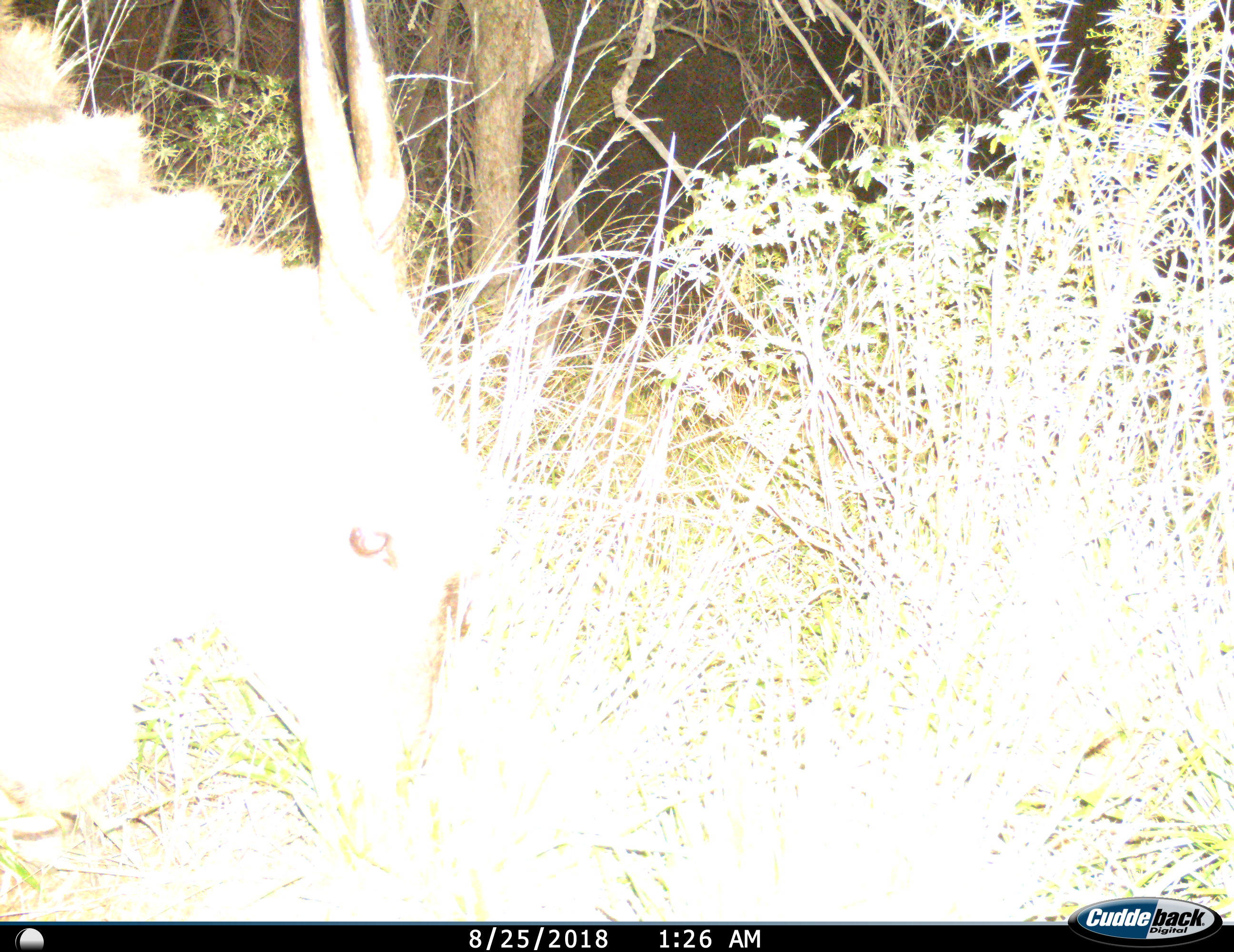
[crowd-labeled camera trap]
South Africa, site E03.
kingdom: Animalia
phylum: Chordata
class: Mammalia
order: Artiodactyla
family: Bovidae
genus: Tragelaphus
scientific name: Tragelaphus oryx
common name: eland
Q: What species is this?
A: Eland (Tragelaphus oryx).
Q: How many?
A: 1.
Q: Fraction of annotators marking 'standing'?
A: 29%.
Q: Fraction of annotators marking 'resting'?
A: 14%.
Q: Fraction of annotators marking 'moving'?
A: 14%.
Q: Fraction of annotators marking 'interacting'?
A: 0%.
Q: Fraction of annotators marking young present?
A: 0%.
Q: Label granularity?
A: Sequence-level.